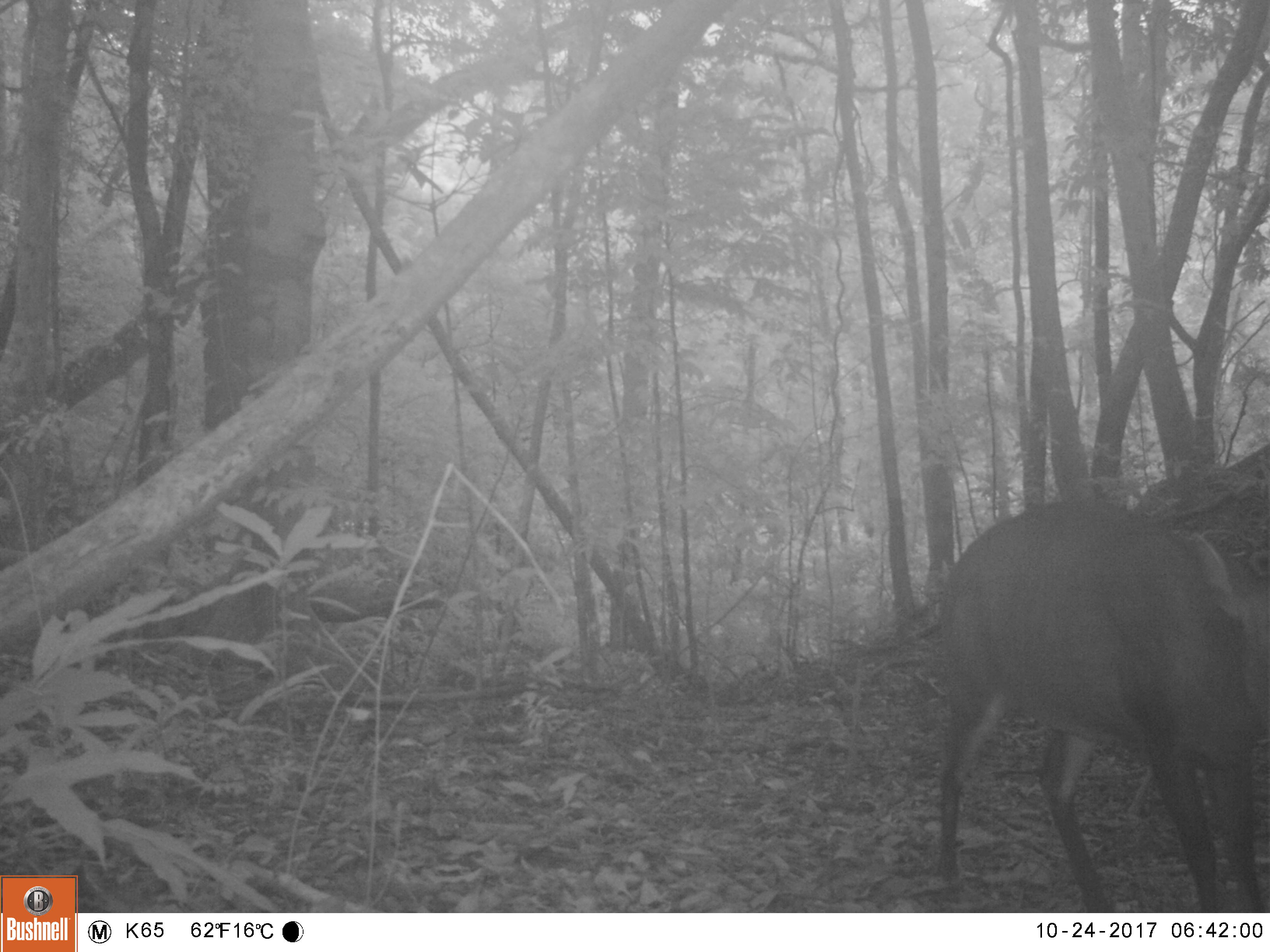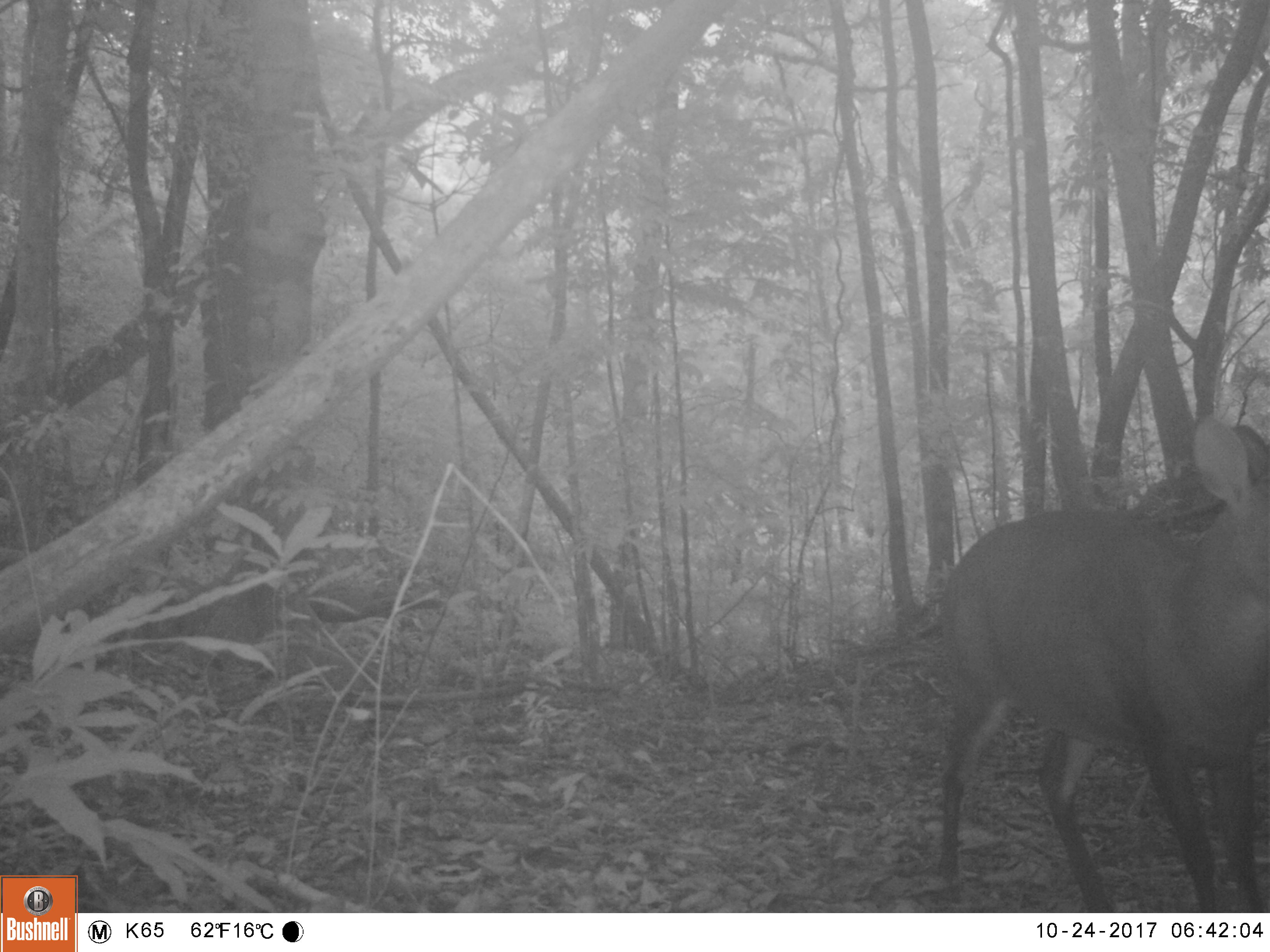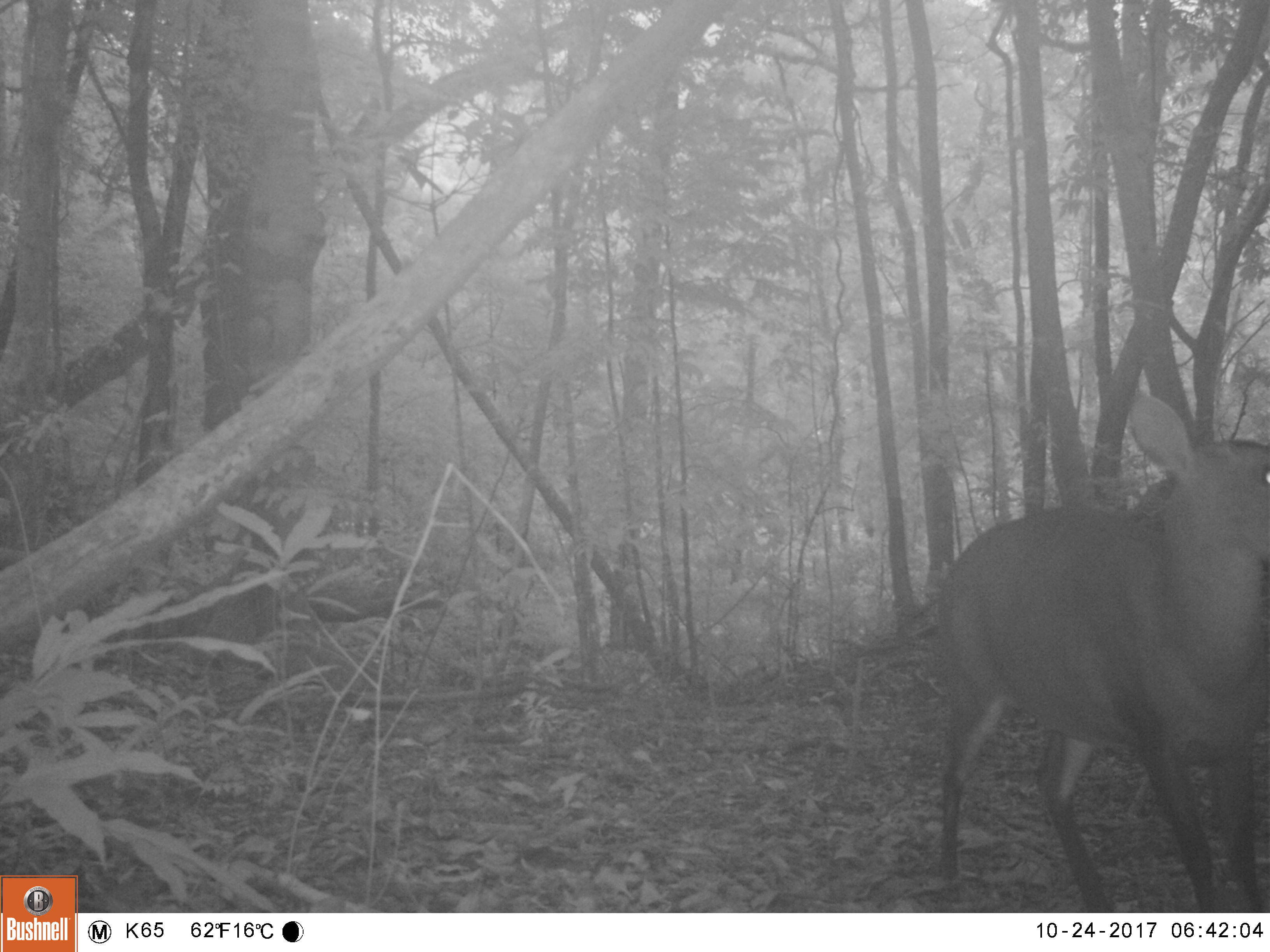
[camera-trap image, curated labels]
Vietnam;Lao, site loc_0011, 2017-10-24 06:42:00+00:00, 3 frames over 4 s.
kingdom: Animalia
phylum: Chordata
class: Mammalia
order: Artiodactyla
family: Cervidae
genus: Muntiacus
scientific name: Muntiacus vuquangensis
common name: large-antlered muntjac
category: large antlered muntjac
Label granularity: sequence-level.